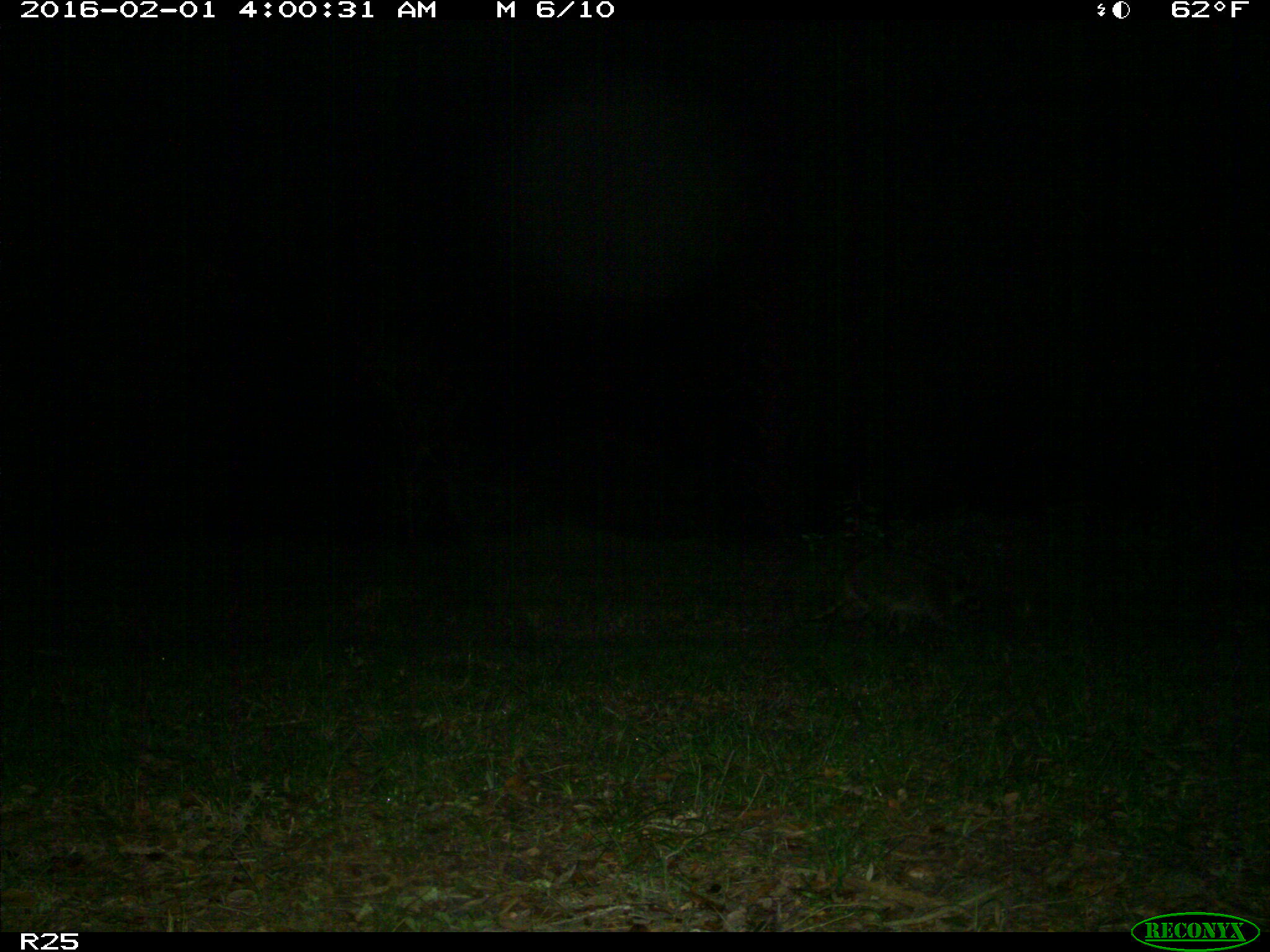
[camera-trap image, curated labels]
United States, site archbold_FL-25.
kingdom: Animalia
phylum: Chordata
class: Mammalia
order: Carnivora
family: Procyonidae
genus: Procyon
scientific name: Procyon lotor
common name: common raccoon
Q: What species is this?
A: Procyon lotor (common raccoon).